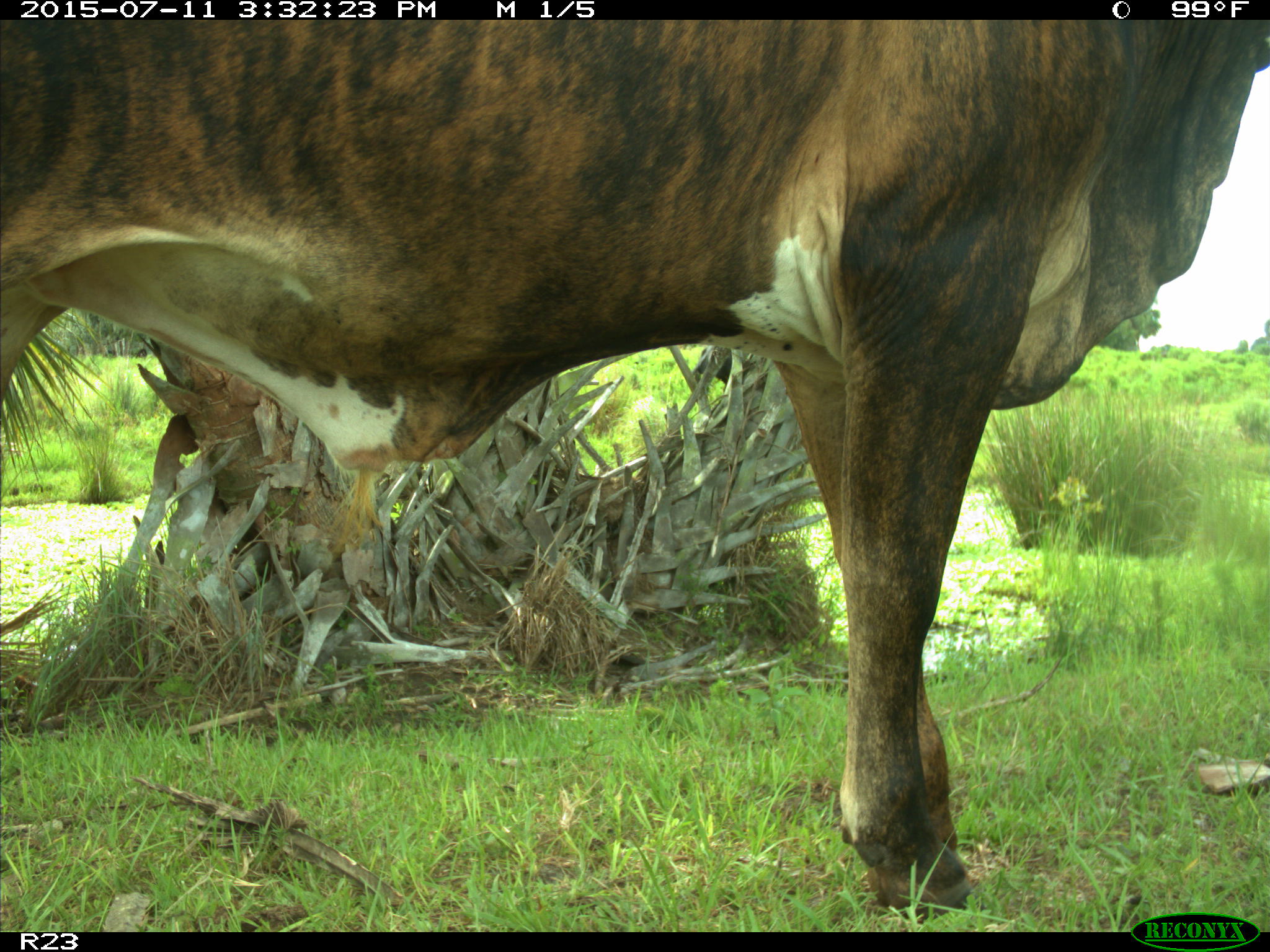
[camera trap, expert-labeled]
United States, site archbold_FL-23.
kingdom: Animalia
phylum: Chordata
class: Mammalia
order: Artiodactyla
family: Bovidae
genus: Bos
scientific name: Bos taurus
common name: domestic cow